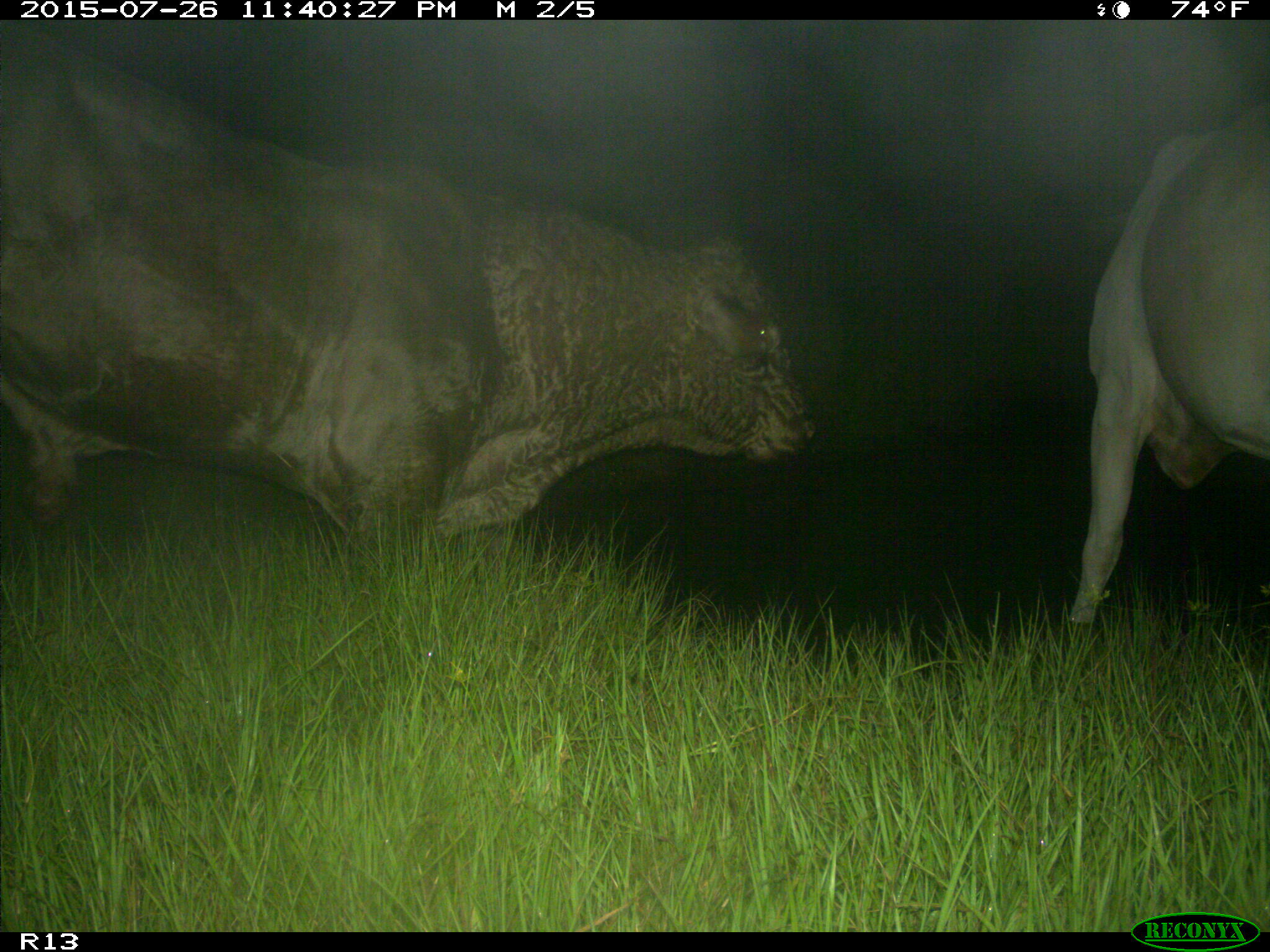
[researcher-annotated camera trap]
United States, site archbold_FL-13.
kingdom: Animalia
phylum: Chordata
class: Mammalia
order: Artiodactyla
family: Bovidae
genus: Bos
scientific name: Bos taurus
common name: domestic cow